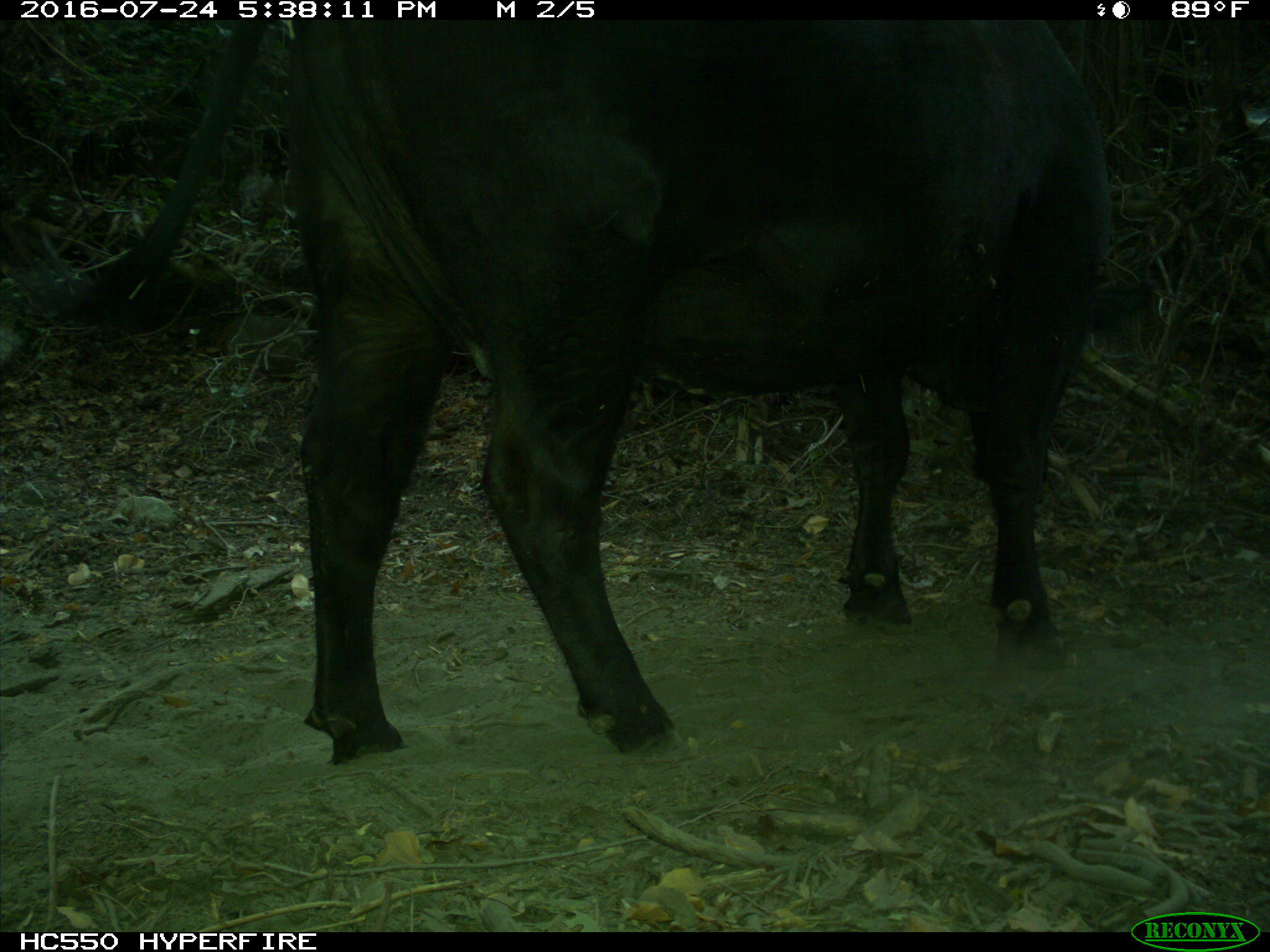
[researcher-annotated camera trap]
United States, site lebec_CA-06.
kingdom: Animalia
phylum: Chordata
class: Mammalia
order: Artiodactyla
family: Bovidae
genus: Bos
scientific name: Bos taurus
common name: domestic cow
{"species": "Bos taurus (domestic cow)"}